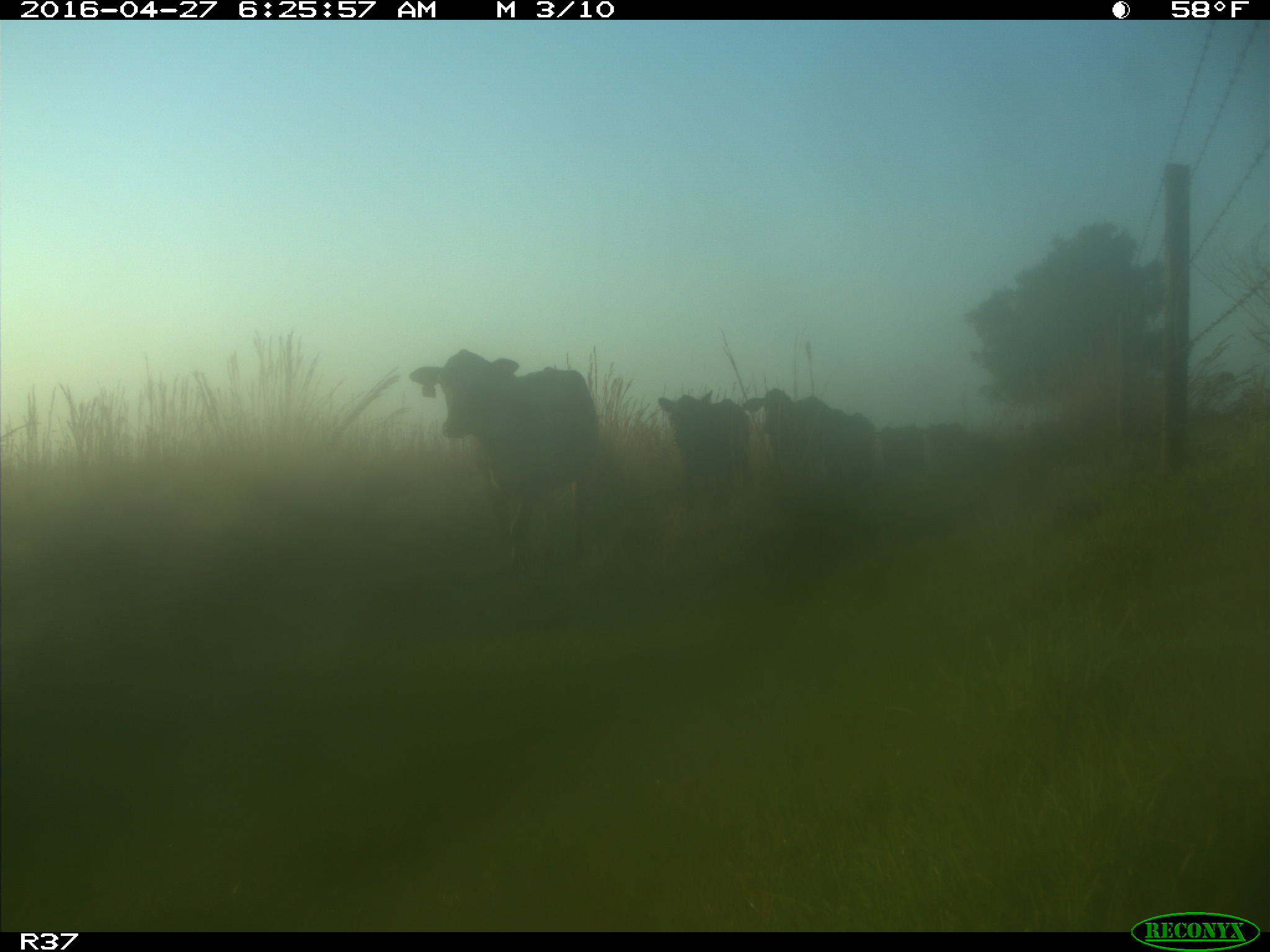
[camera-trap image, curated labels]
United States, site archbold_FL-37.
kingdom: Animalia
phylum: Chordata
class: Mammalia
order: Artiodactyla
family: Bovidae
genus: Bos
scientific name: Bos taurus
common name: domestic cow